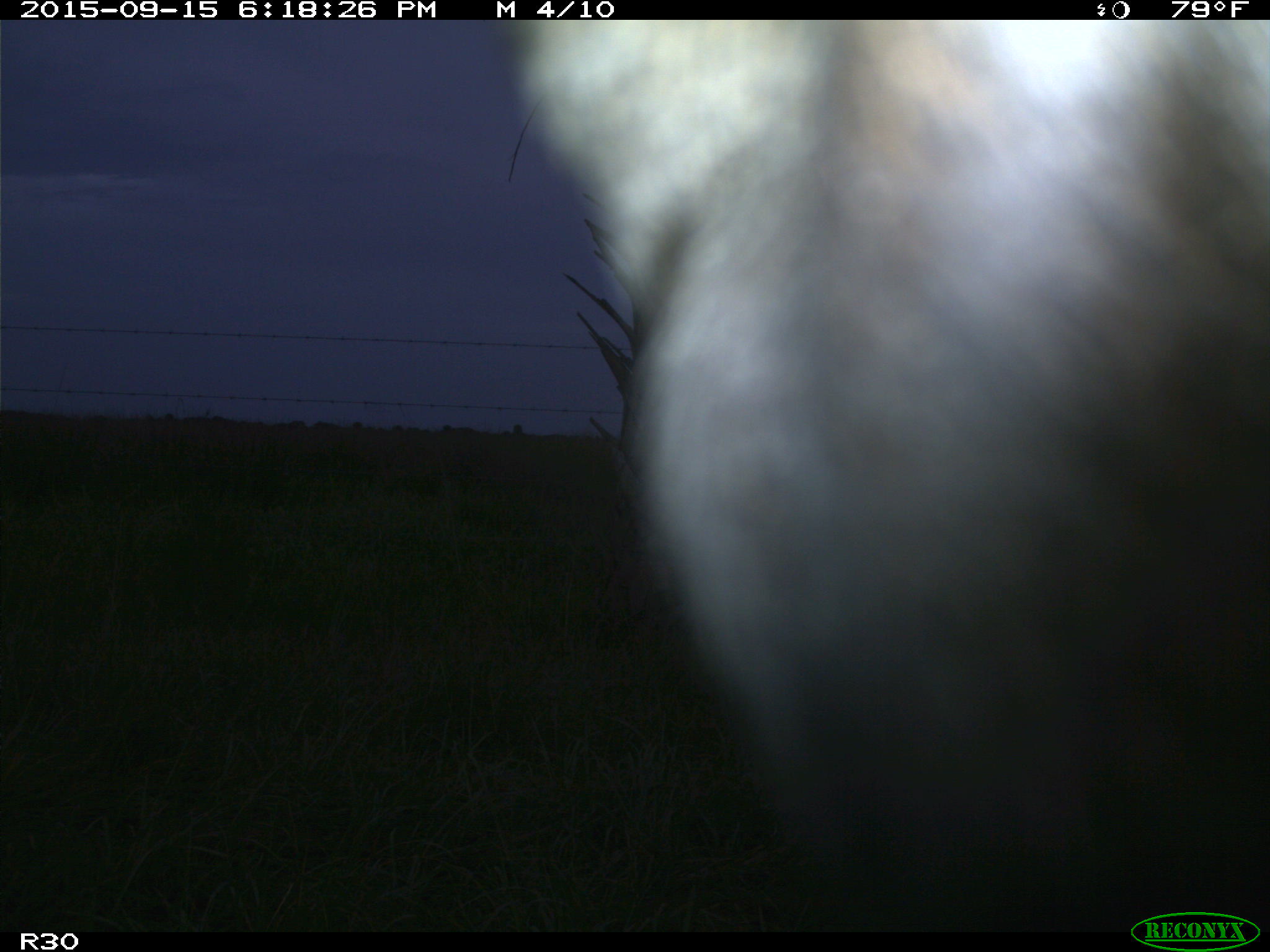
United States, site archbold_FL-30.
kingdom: Animalia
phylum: Chordata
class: Mammalia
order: Artiodactyla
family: Bovidae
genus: Bos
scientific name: Bos taurus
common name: domestic cow